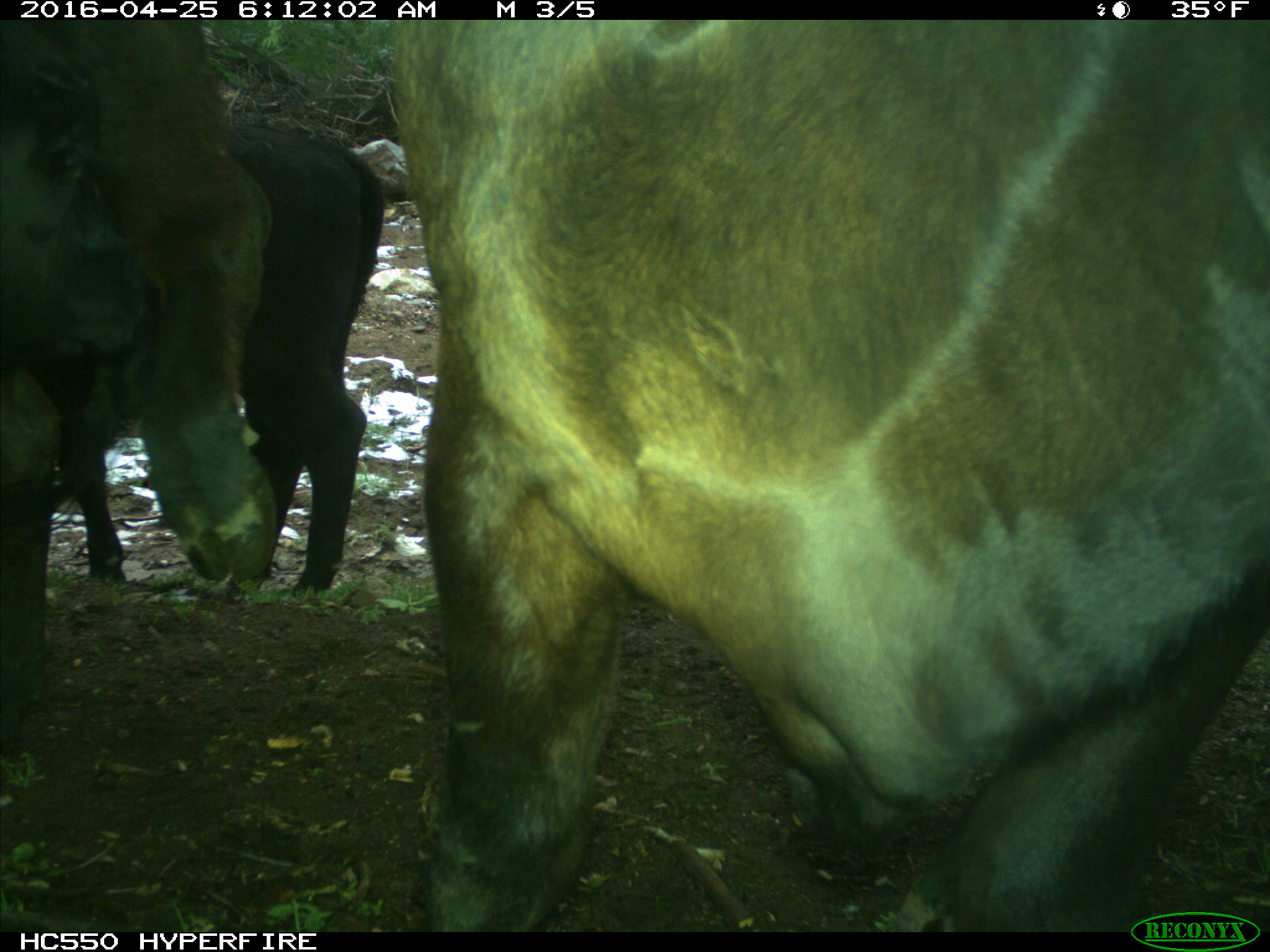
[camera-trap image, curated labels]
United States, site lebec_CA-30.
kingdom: Animalia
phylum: Chordata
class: Mammalia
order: Artiodactyla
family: Bovidae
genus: Bos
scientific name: Bos taurus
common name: domestic cow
Bos taurus (domestic cow).